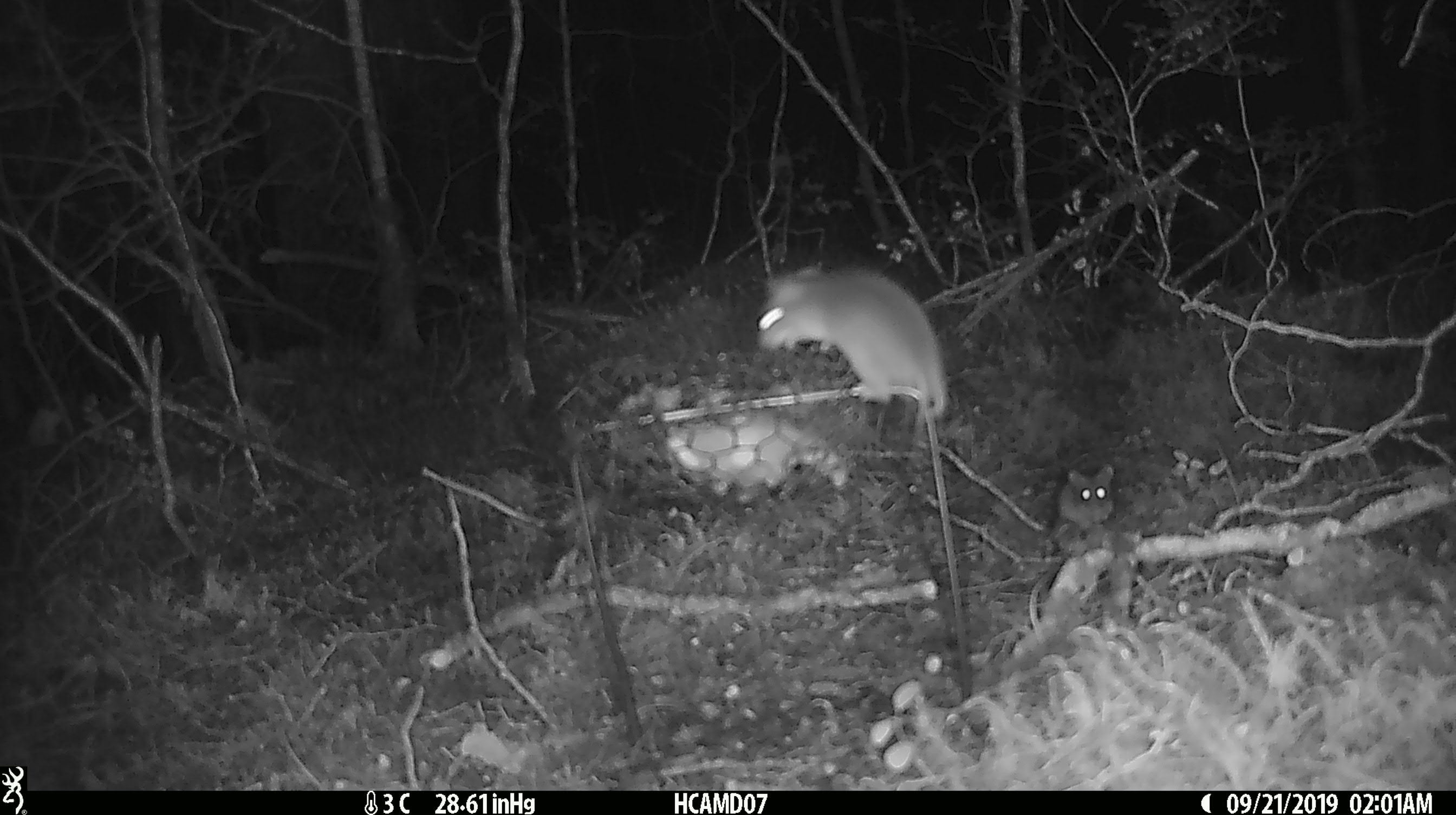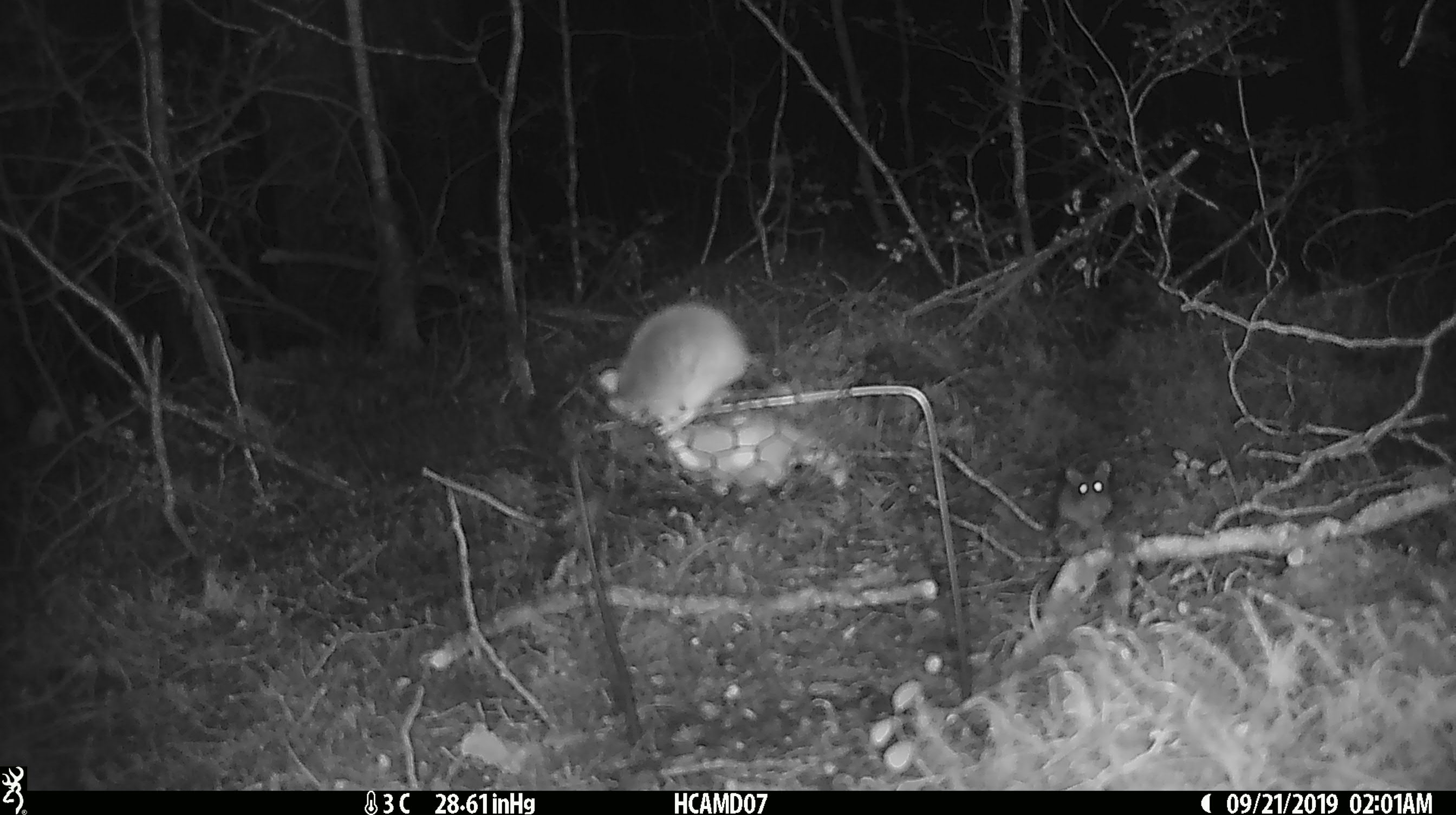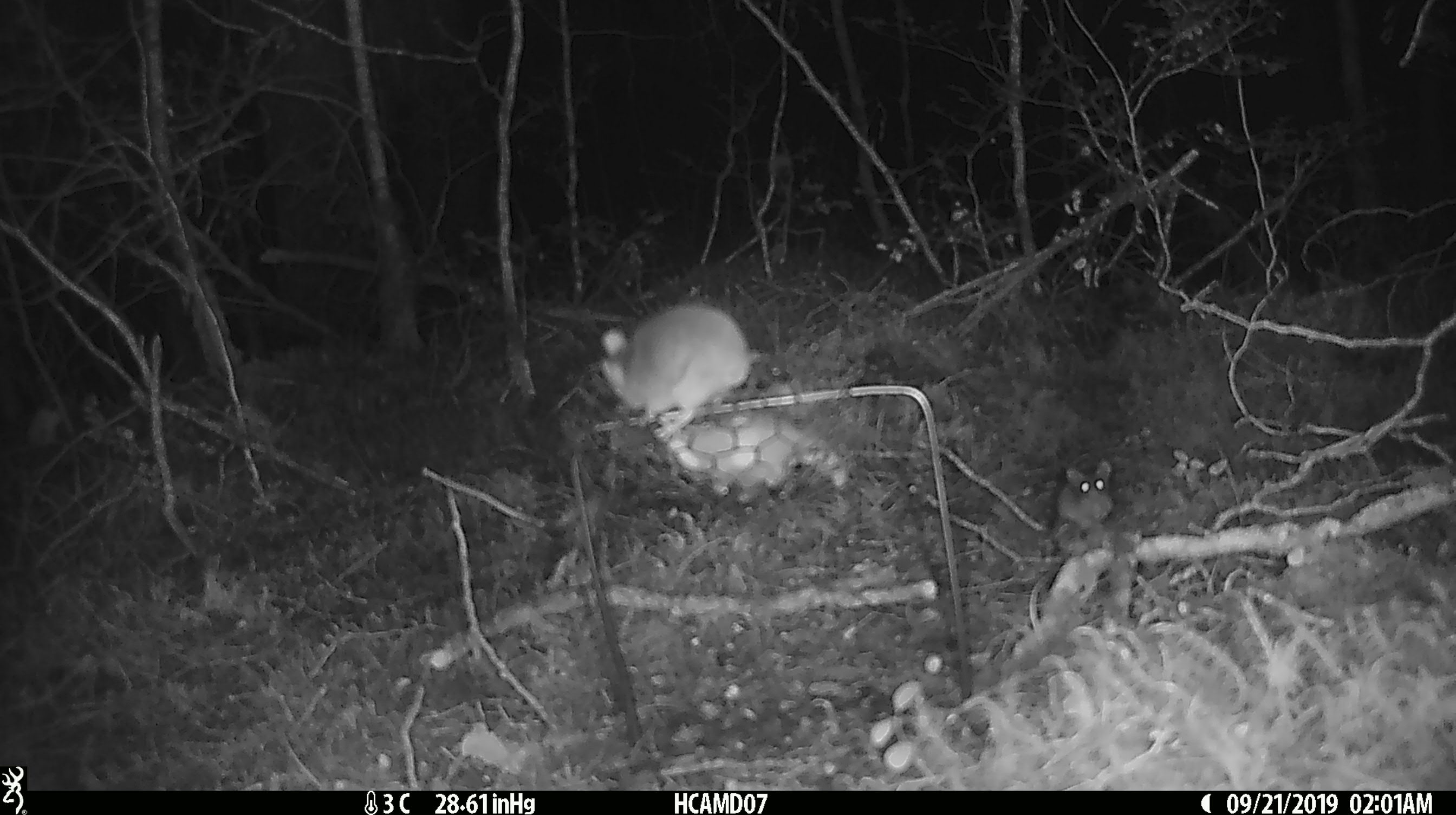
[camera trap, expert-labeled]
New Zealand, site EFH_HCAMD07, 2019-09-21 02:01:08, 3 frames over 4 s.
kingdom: Animalia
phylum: Chordata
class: Mammalia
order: Rodentia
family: Muridae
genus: Mus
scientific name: Mus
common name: mouse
Mouse (Mus).